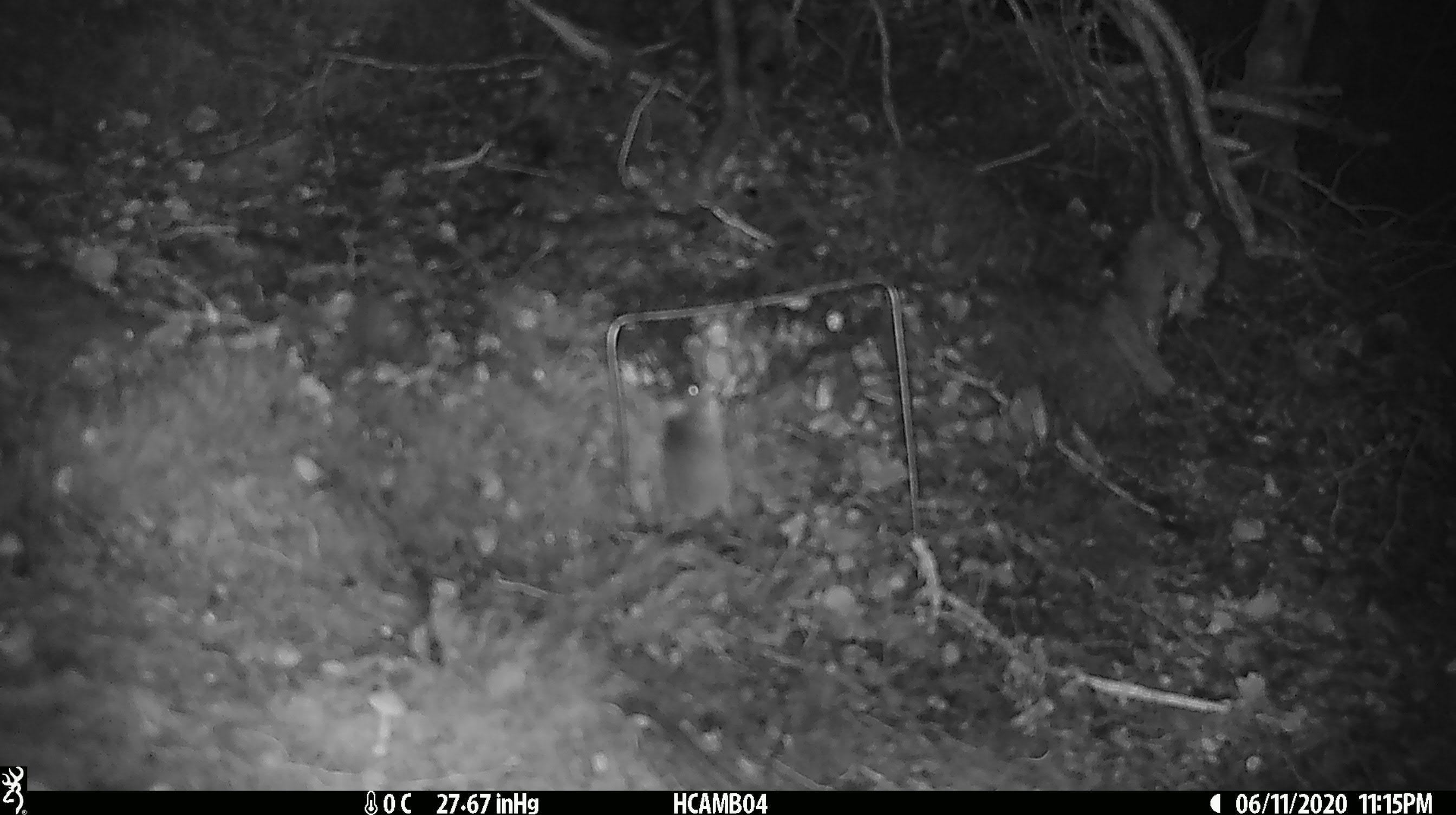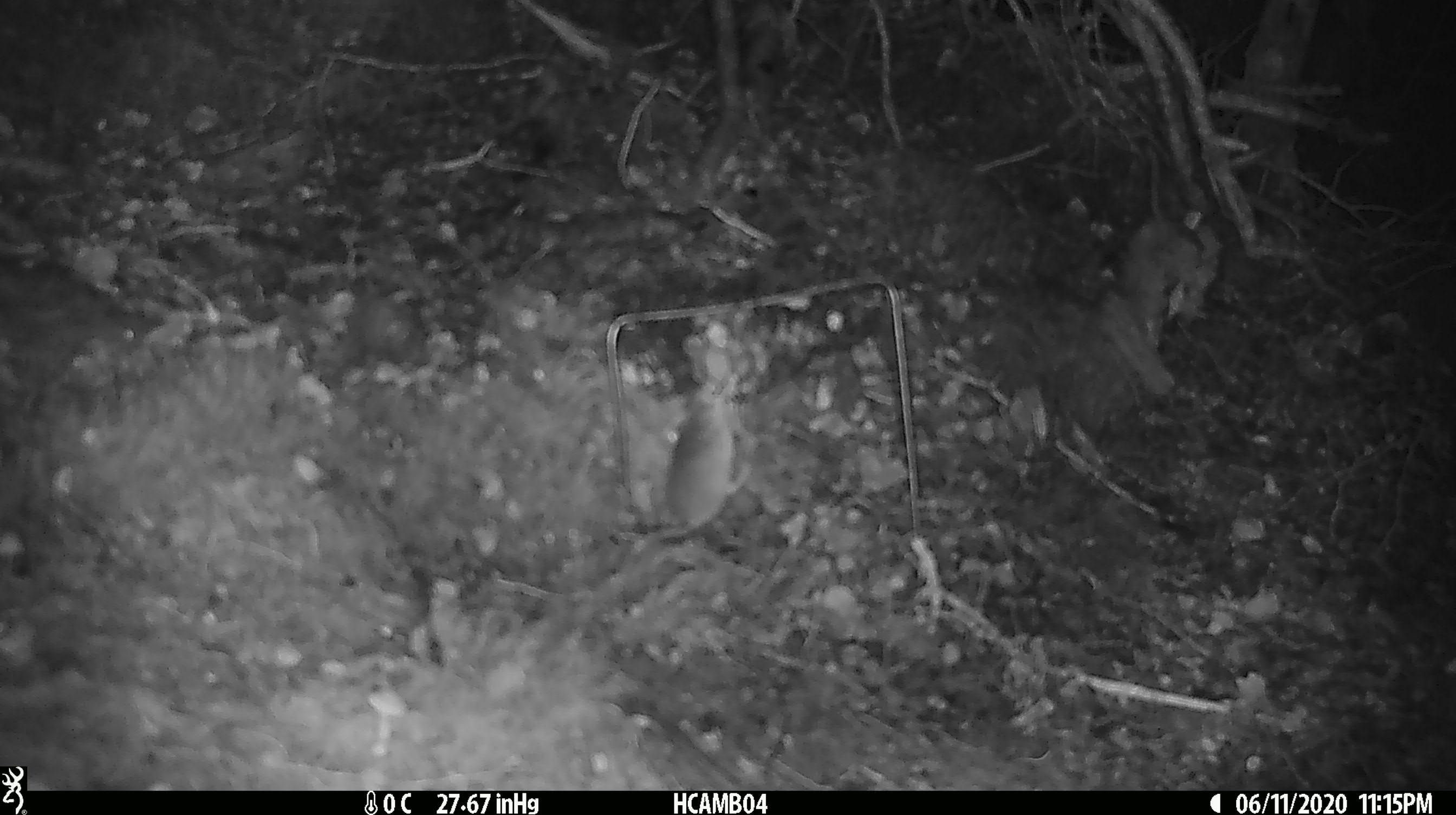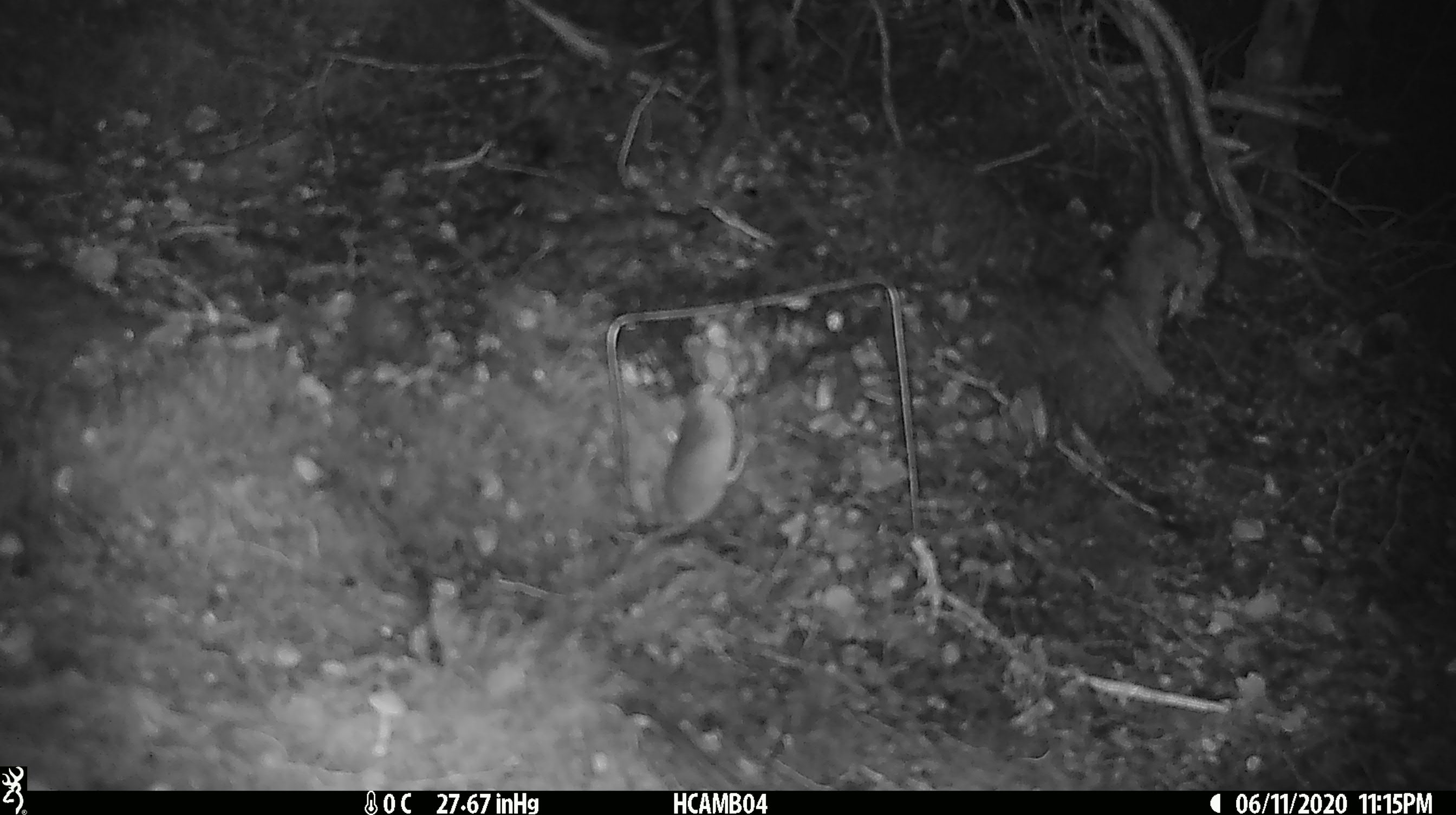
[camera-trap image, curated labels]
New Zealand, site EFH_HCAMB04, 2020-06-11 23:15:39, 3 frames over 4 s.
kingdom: Animalia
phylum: Chordata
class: Mammalia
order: Rodentia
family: Muridae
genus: Mus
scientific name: Mus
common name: mouse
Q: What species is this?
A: Mouse (Mus).